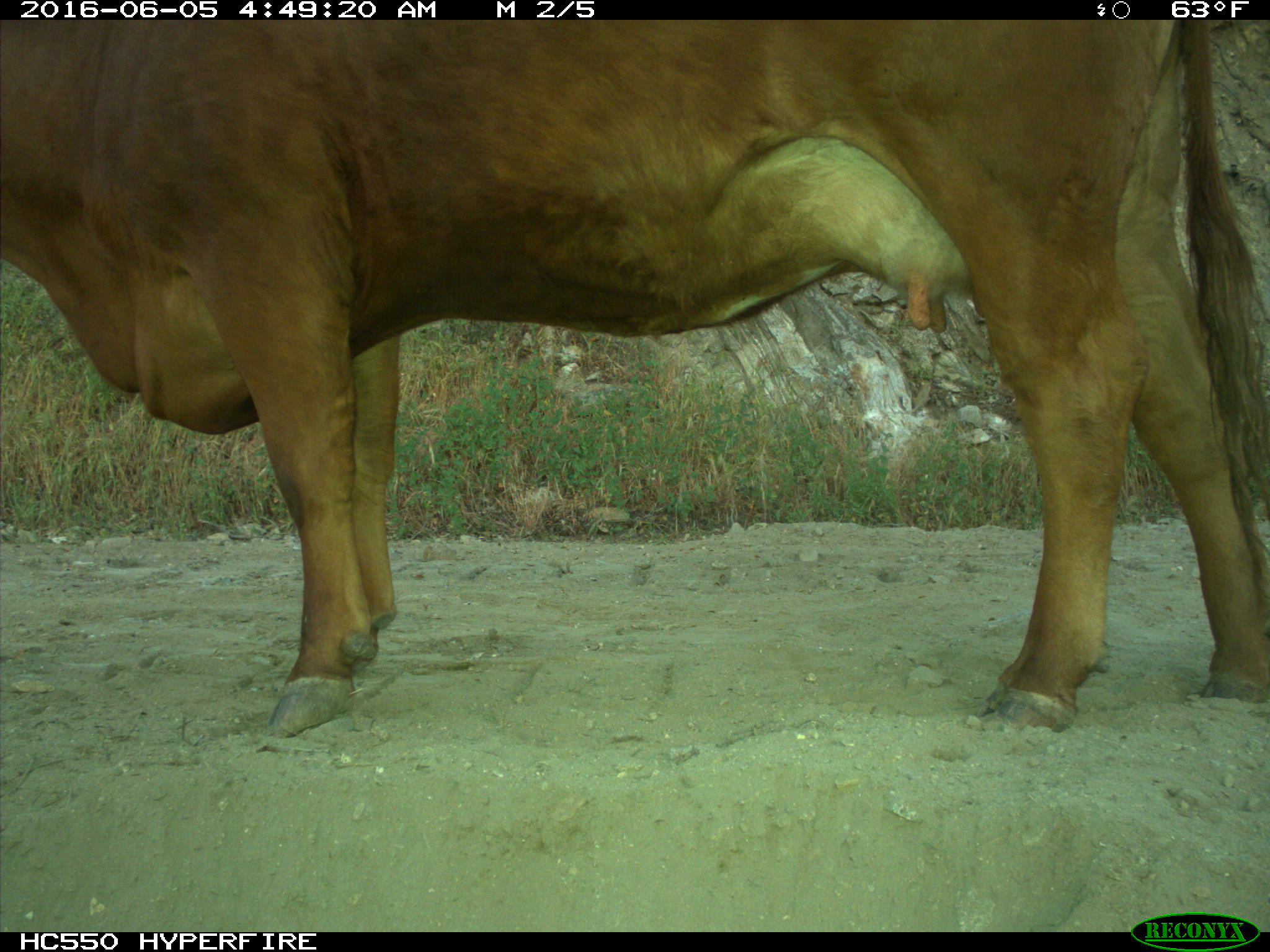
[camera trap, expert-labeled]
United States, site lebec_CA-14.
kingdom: Animalia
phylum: Chordata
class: Mammalia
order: Artiodactyla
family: Bovidae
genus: Bos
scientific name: Bos taurus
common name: domestic cow